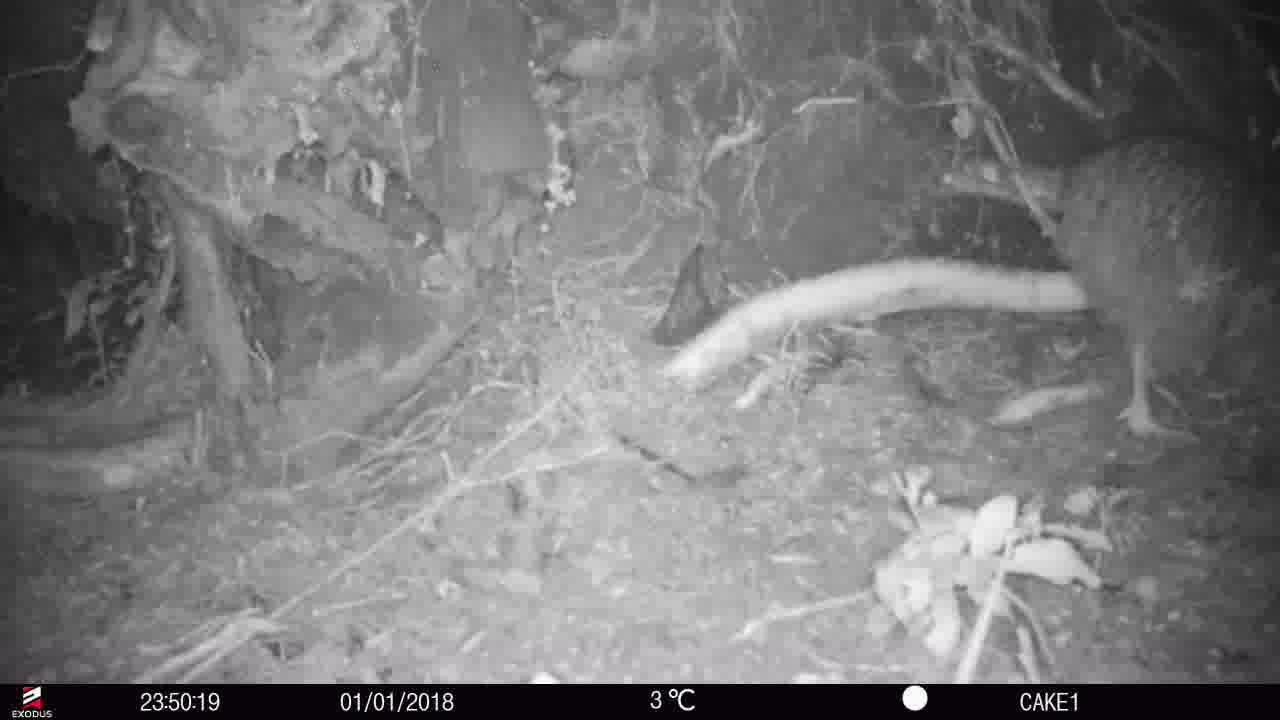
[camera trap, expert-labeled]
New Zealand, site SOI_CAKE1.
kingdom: Animalia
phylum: Chordata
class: Aves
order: Apterygiformes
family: Apterygidae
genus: Apteryx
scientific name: Apteryx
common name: kiwi